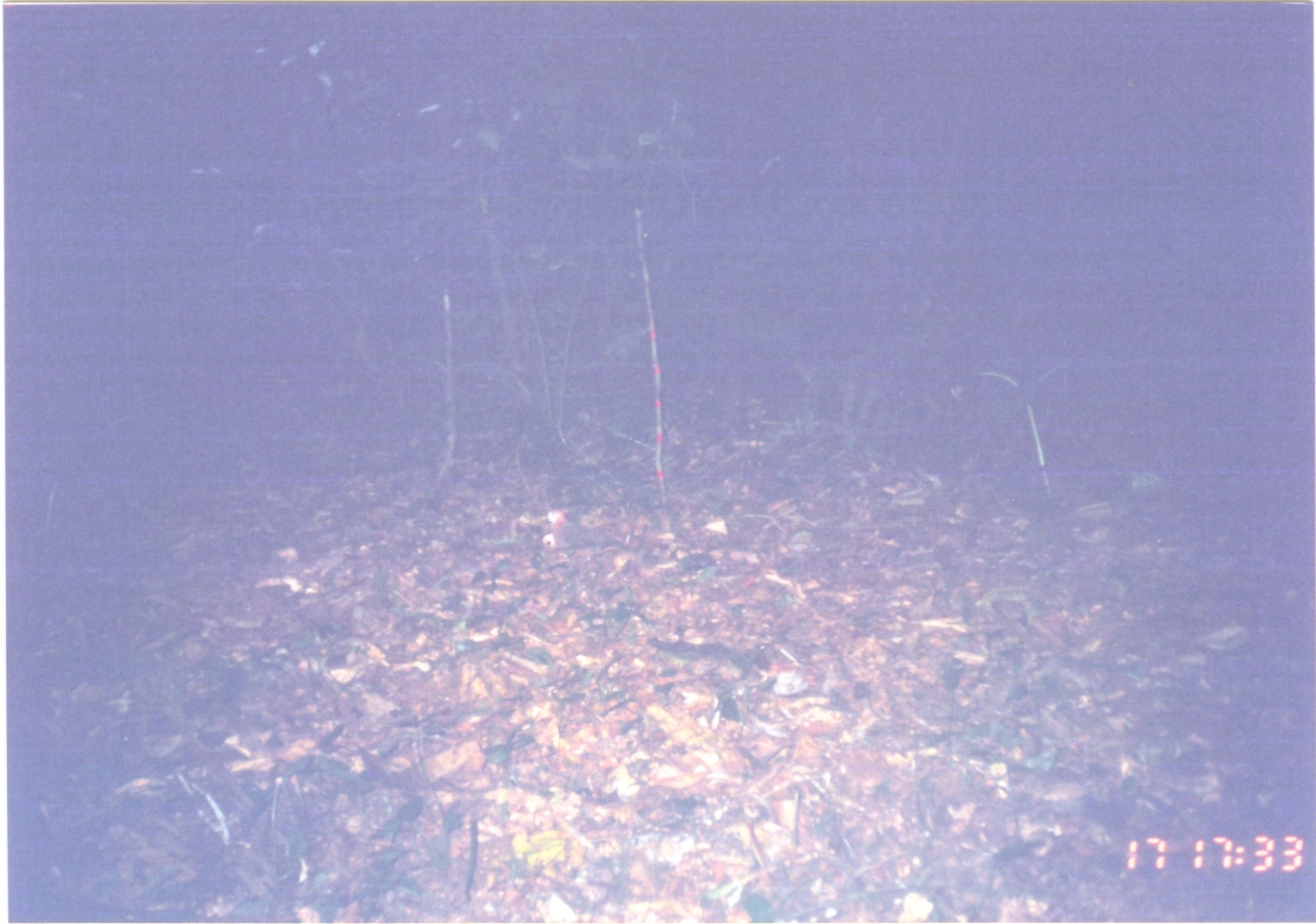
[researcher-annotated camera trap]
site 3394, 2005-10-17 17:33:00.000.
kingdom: Animalia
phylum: Chordata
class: Aves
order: Columbiformes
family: Columbidae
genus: Columba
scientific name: Columba larvata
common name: lemon dove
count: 1